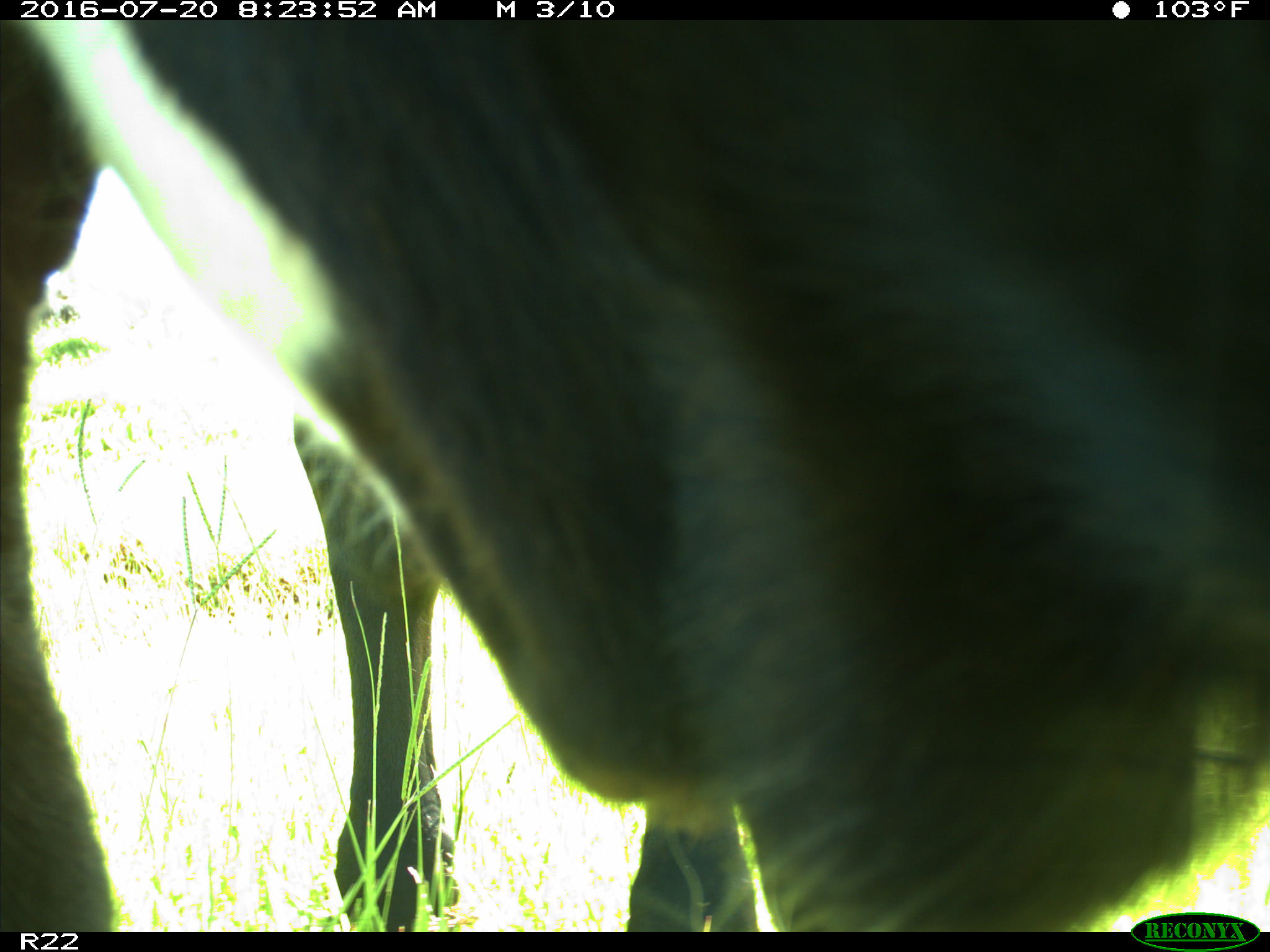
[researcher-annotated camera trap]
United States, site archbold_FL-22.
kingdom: Animalia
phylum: Chordata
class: Mammalia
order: Artiodactyla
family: Bovidae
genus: Bos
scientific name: Bos taurus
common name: domestic cow